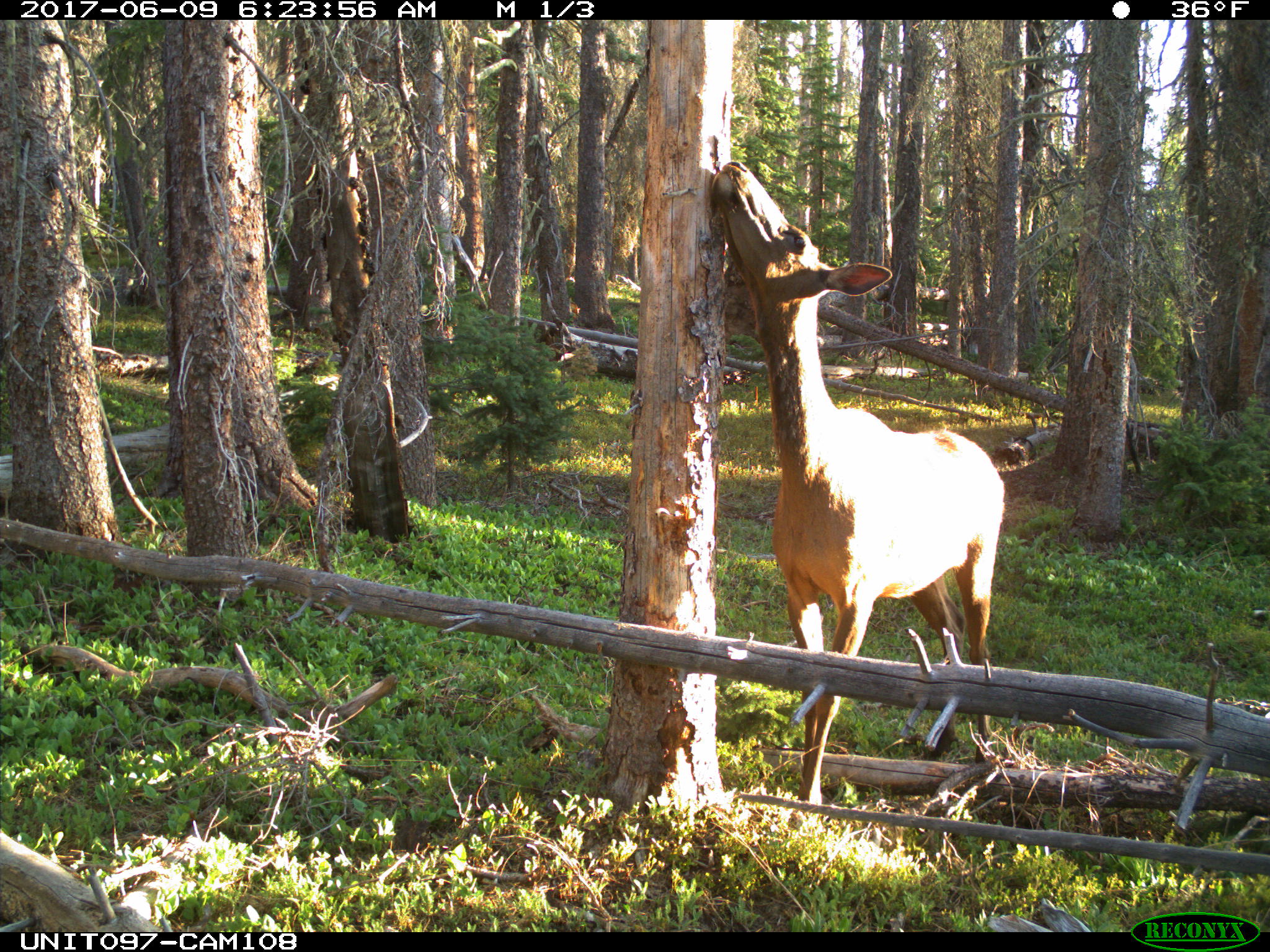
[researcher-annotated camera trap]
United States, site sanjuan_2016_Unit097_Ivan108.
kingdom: Animalia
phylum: Chordata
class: Mammalia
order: Artiodactyla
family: Cervidae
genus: Cervus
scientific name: Cervus elaphus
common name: red deer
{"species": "Cervus elaphus (red deer)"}